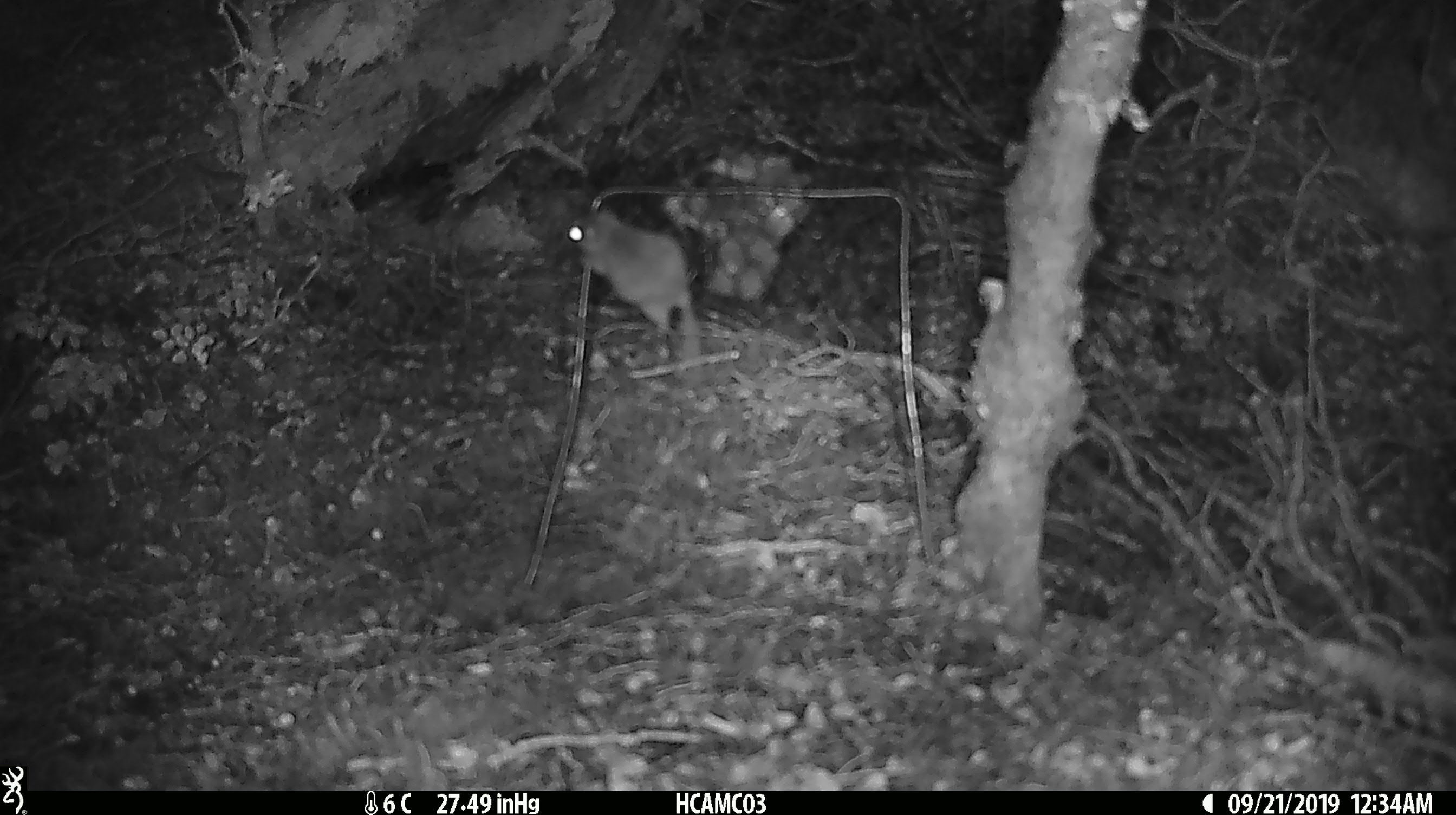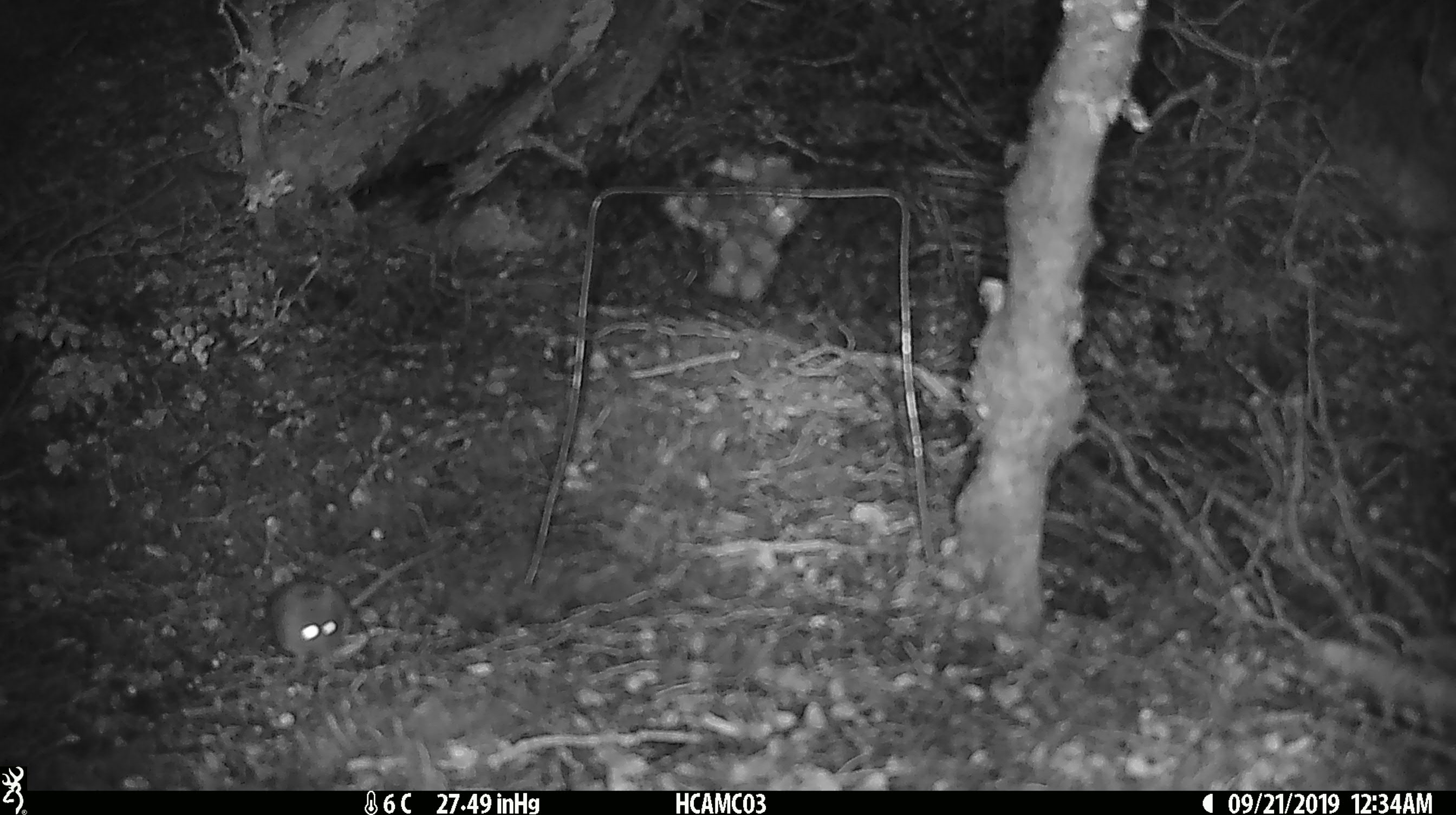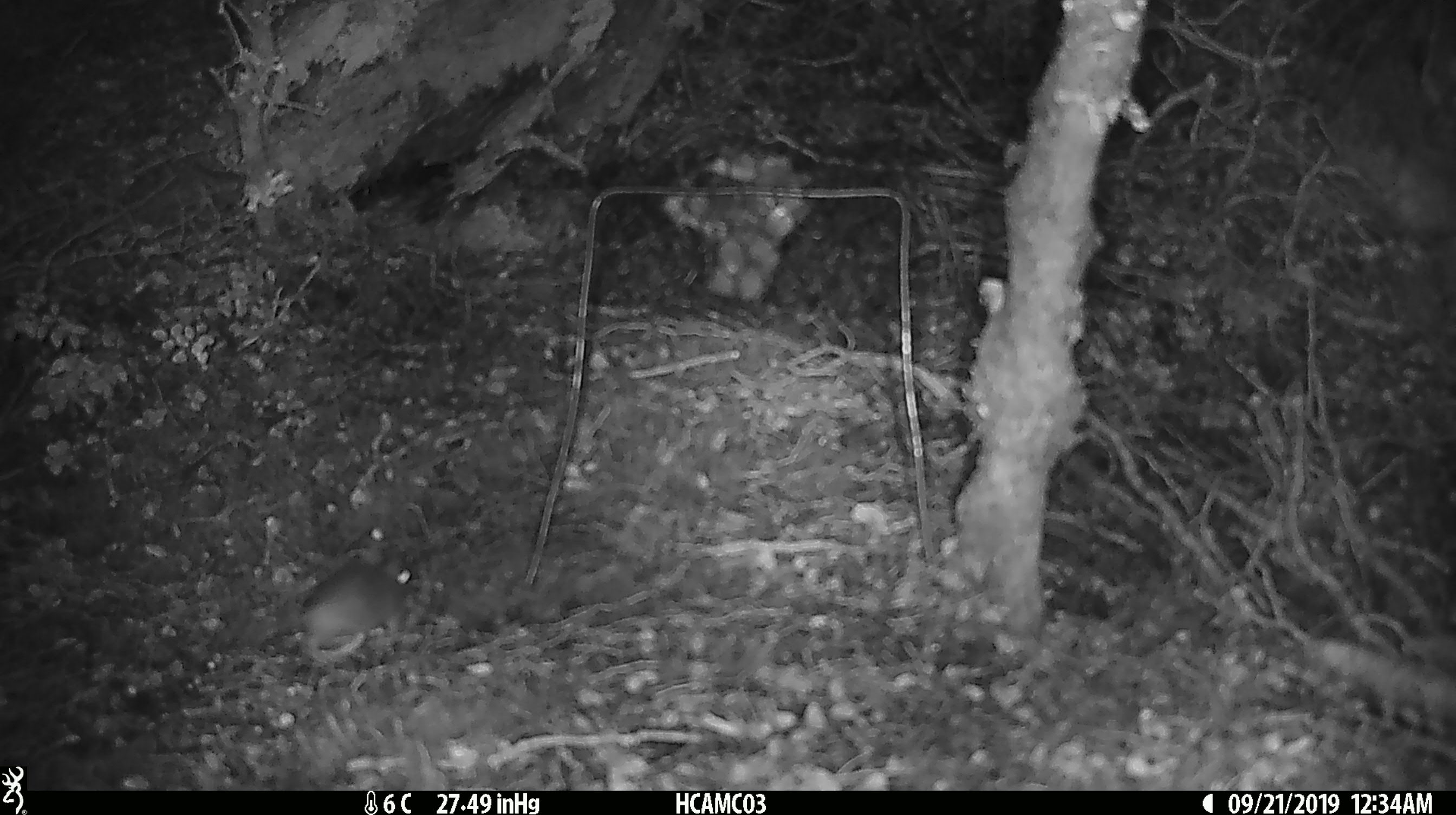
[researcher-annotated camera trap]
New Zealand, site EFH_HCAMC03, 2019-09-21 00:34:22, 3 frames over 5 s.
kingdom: Animalia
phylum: Chordata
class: Mammalia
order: Rodentia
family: Muridae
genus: Mus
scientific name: Mus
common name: mouse